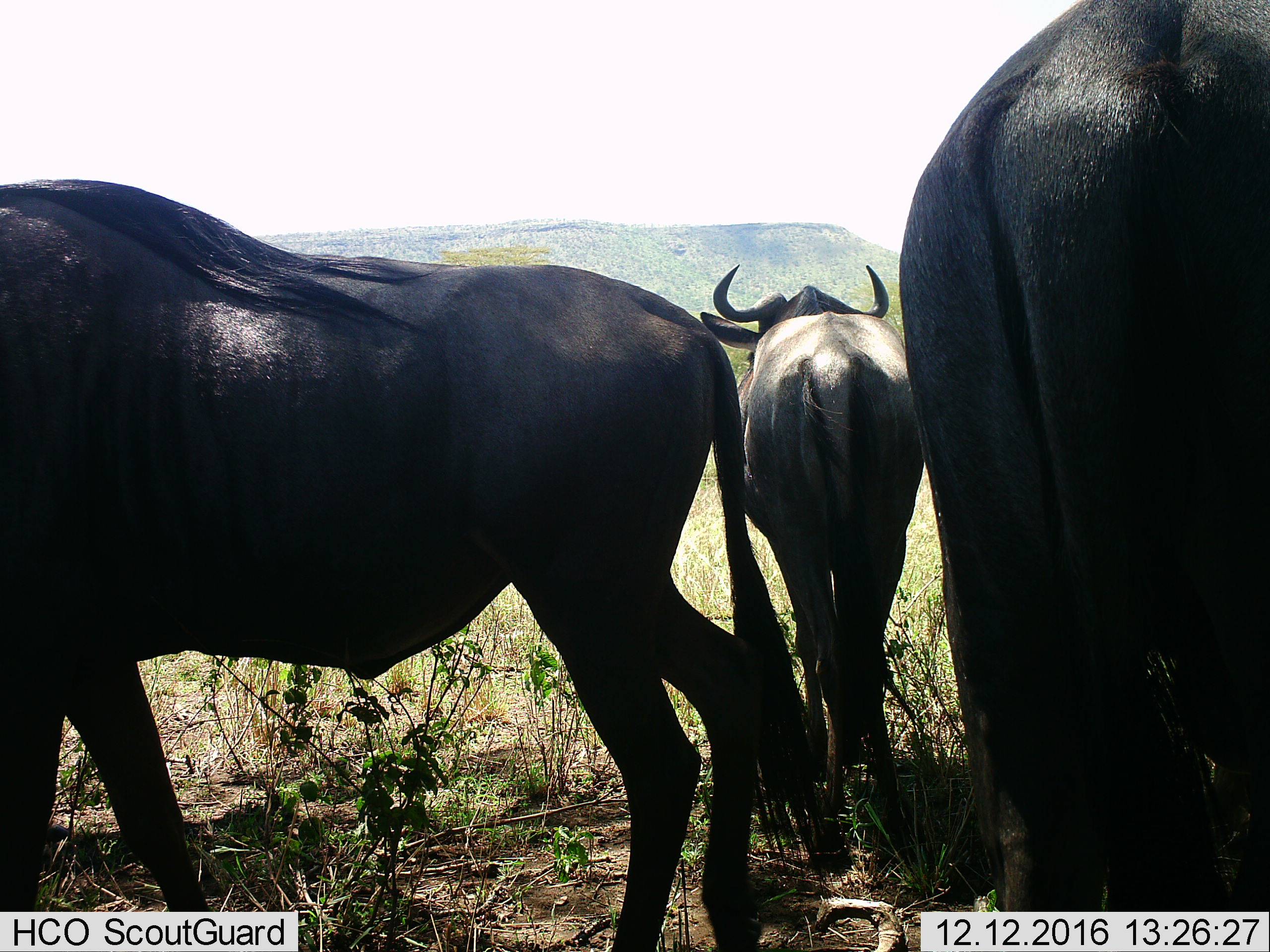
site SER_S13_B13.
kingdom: Animalia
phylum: Chordata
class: Mammalia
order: Artiodactyla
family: Bovidae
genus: Connochaetes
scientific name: Connochaetes taurinus taurinus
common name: blue wildebeest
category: wildebeestblue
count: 3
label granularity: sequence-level